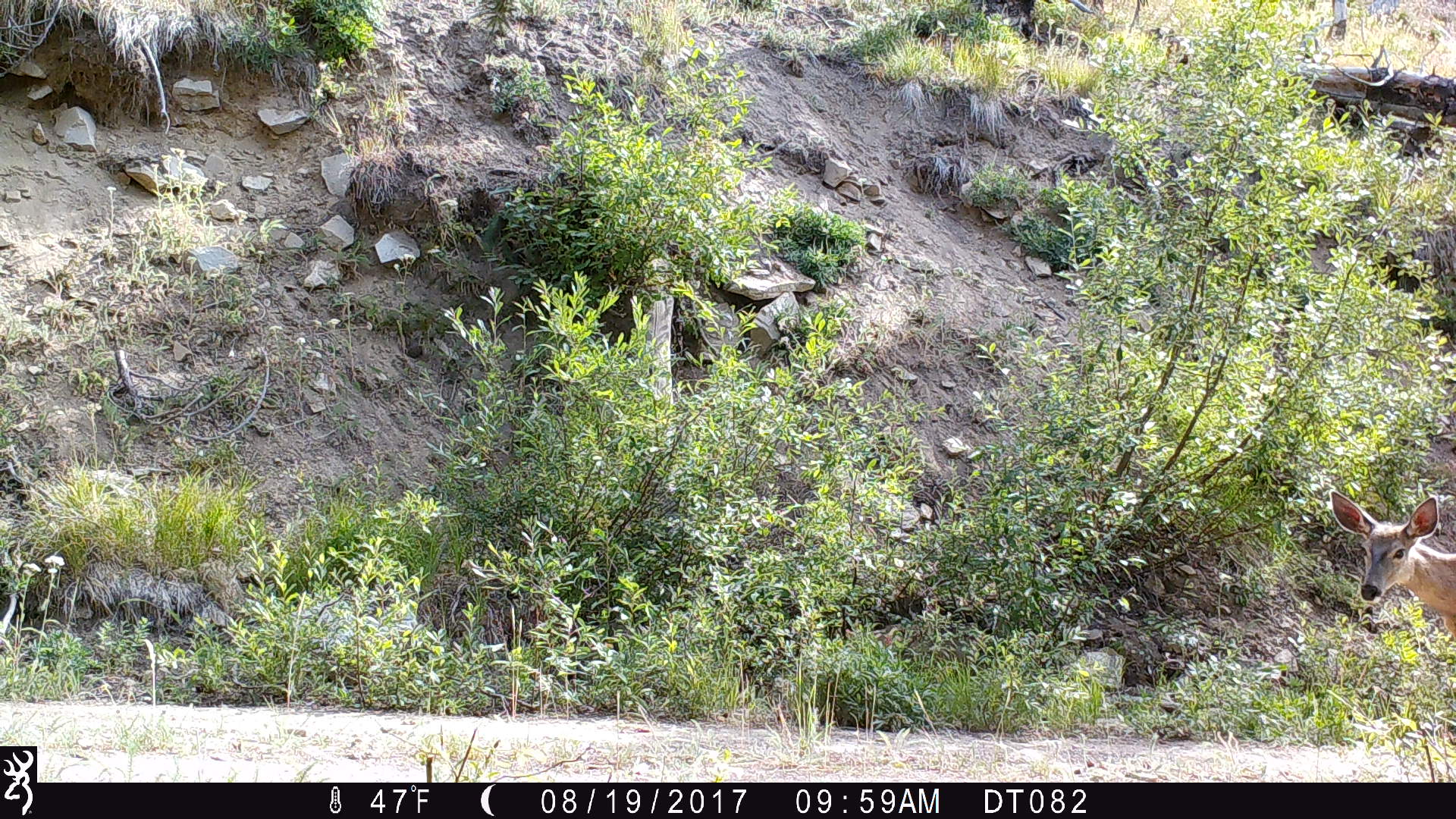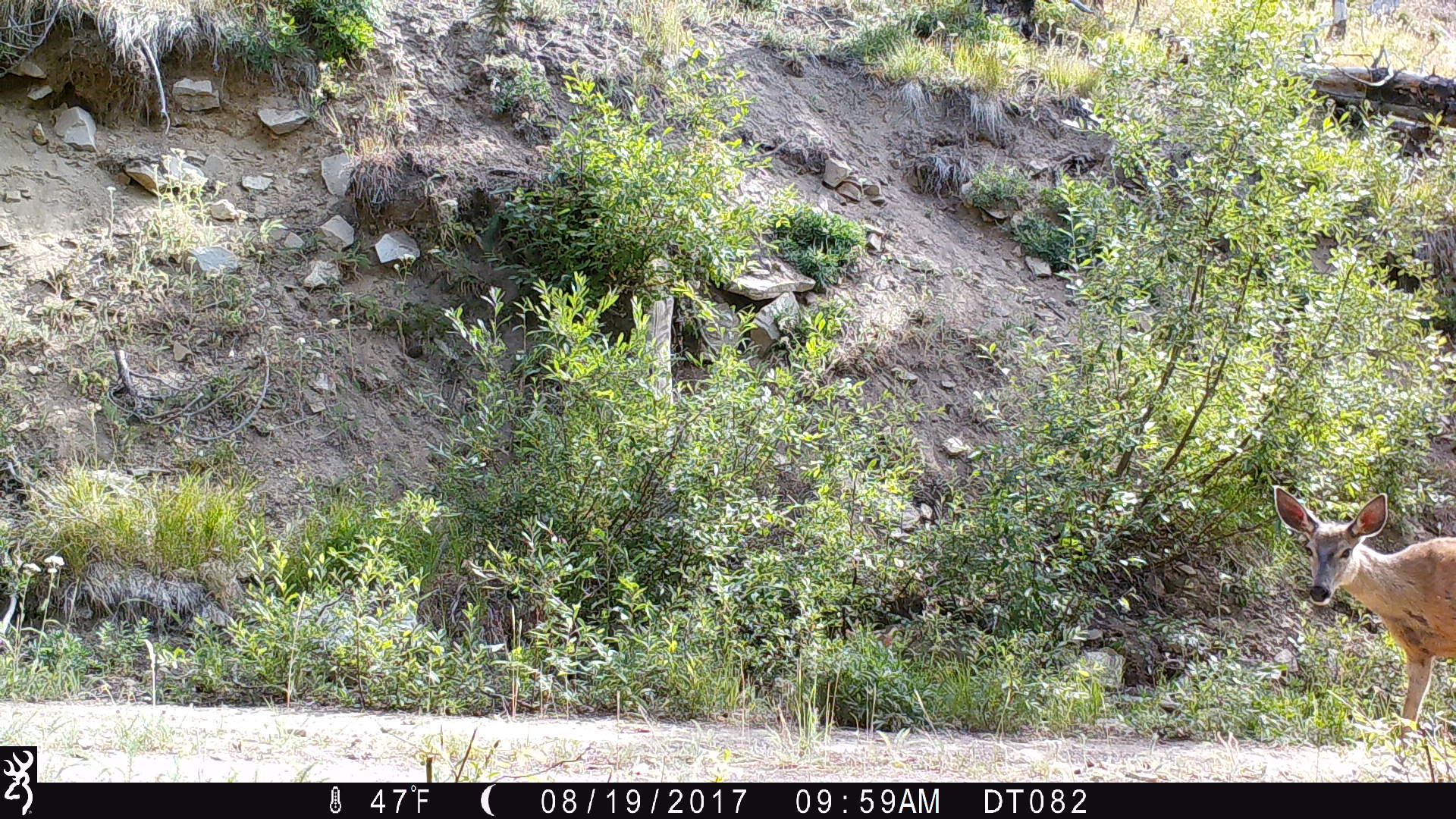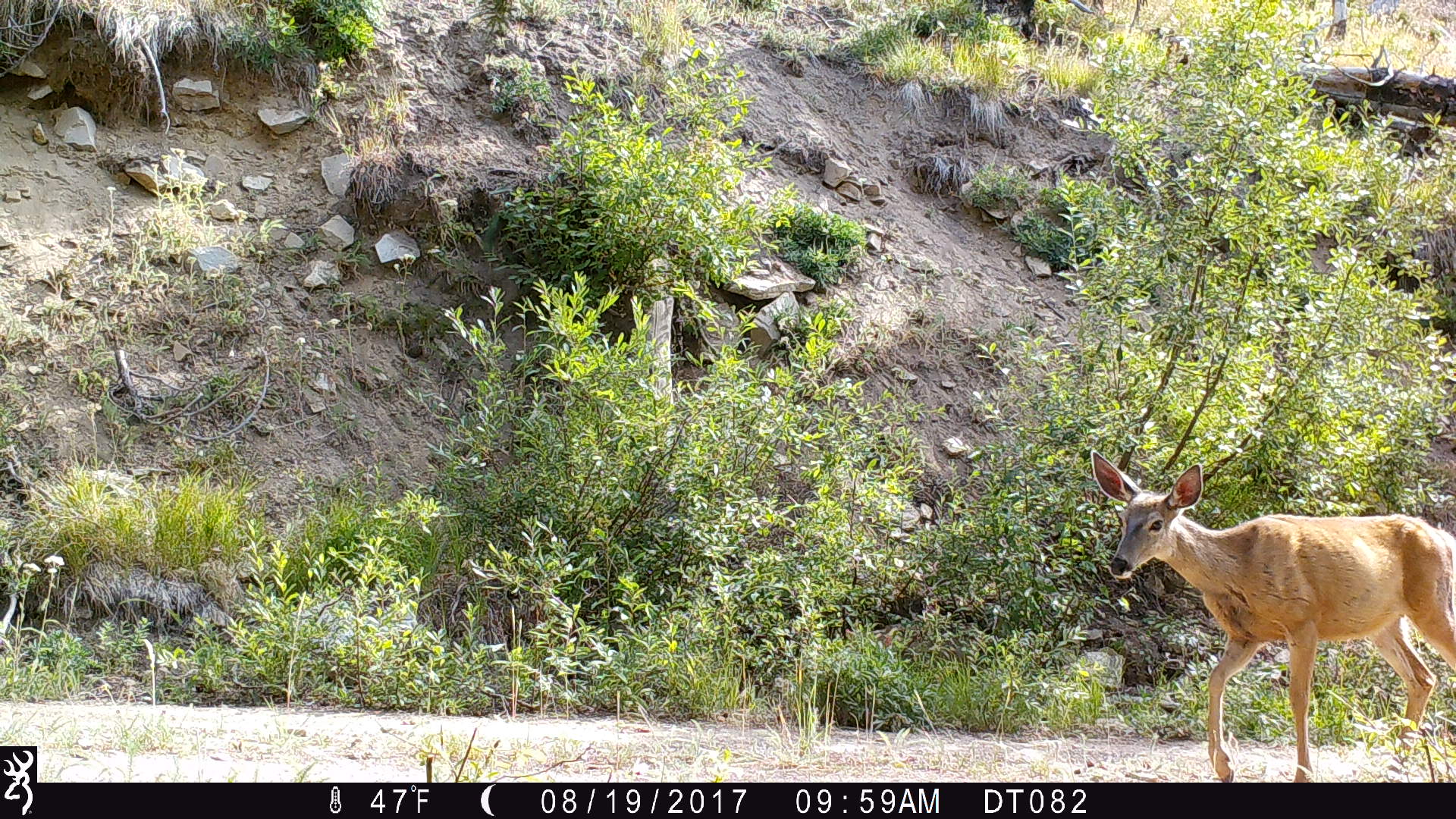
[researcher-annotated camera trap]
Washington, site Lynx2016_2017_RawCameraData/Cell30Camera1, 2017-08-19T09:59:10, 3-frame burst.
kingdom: Animalia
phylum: Chordata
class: Mammalia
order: Artiodactyla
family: Cervidae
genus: Odocoileus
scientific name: Odocoileus hemionus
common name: mule deer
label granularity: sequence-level